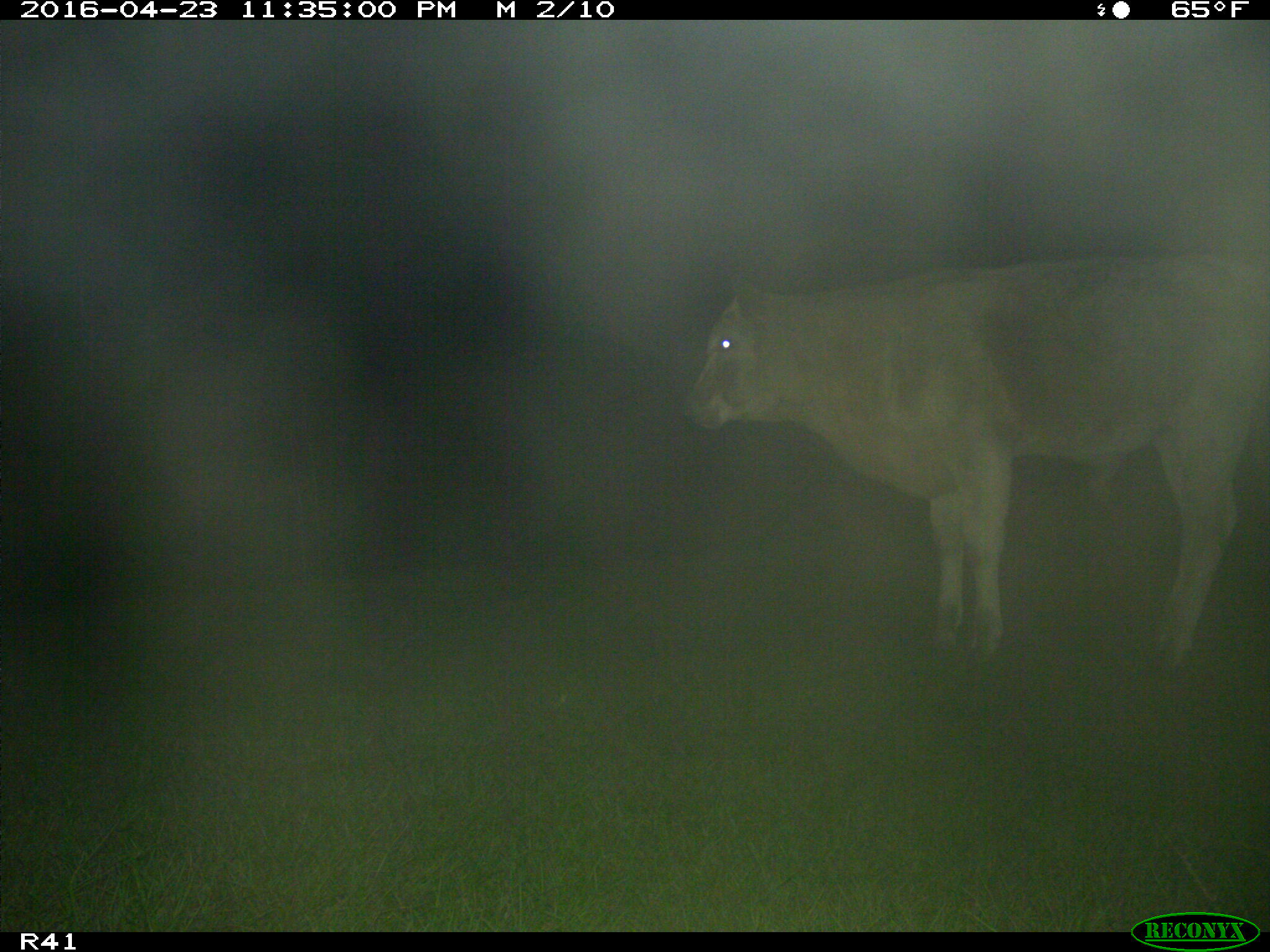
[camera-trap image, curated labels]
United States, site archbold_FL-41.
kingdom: Animalia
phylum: Chordata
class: Mammalia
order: Artiodactyla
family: Bovidae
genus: Bos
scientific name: Bos taurus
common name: domestic cow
Bos taurus (domestic cow).